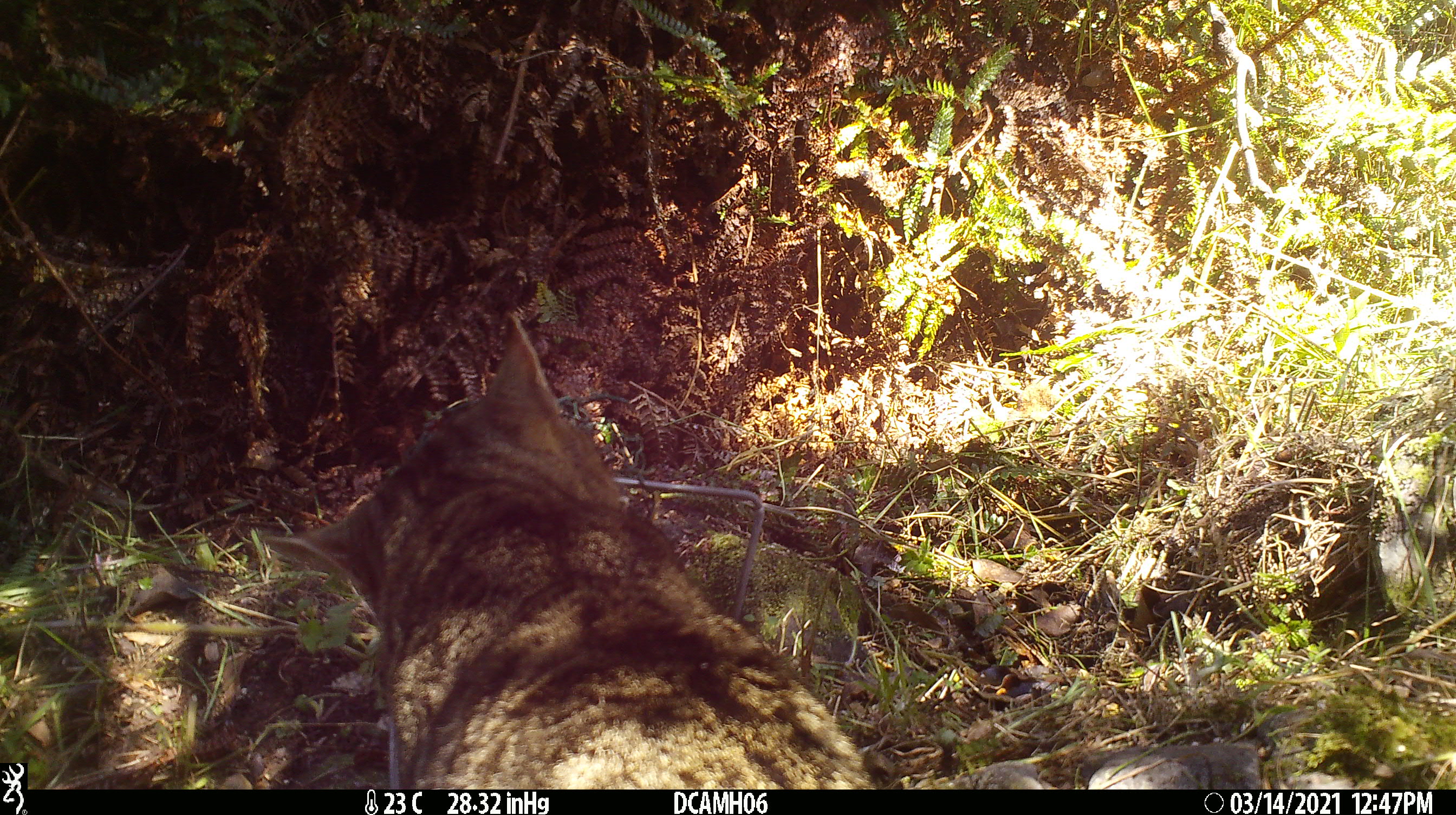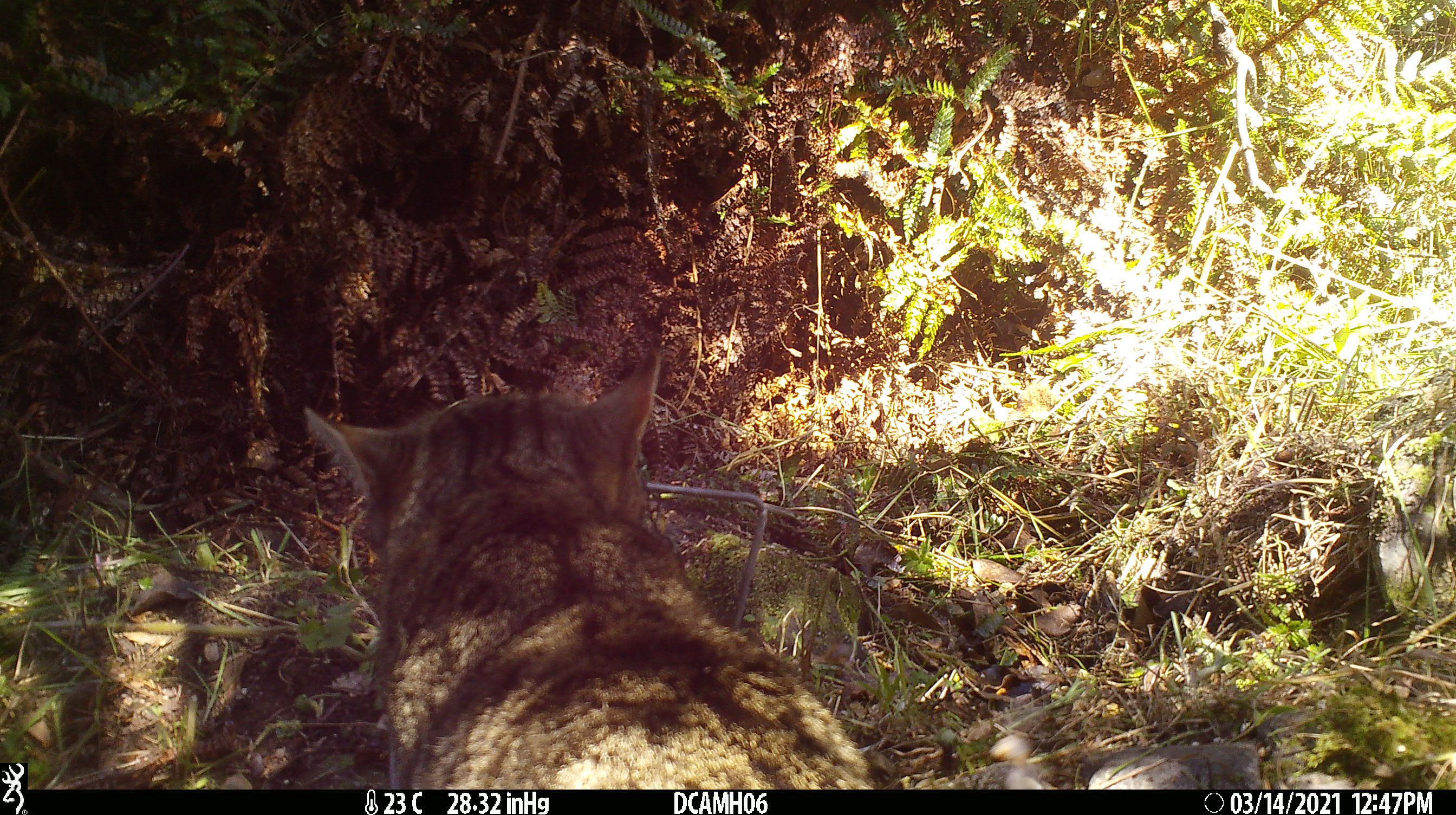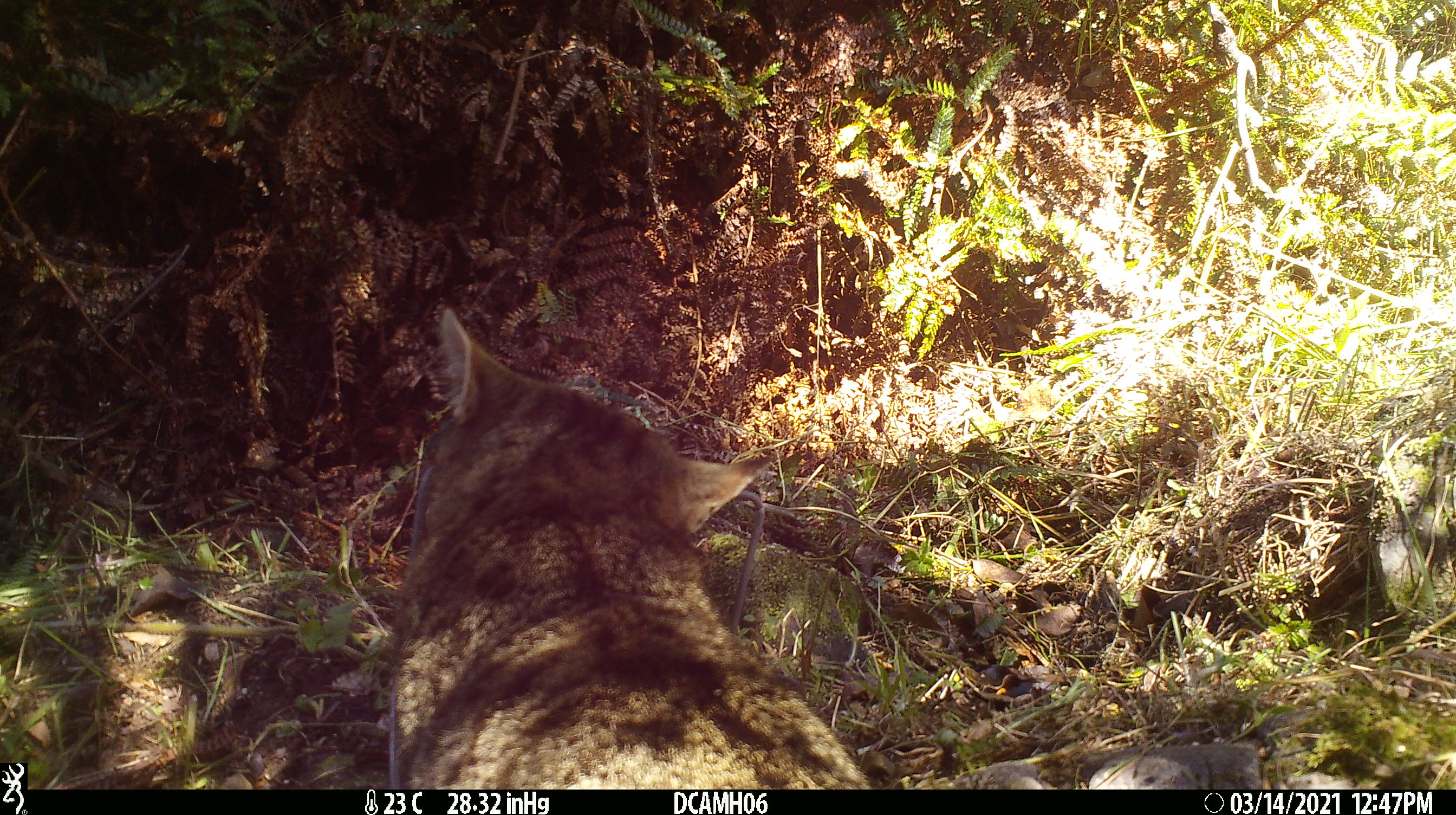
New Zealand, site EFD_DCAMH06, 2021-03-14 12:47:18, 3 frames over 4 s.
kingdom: Animalia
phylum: Chordata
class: Mammalia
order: Carnivora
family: Felidae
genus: Felis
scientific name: Felis catus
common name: domestic cat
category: cat